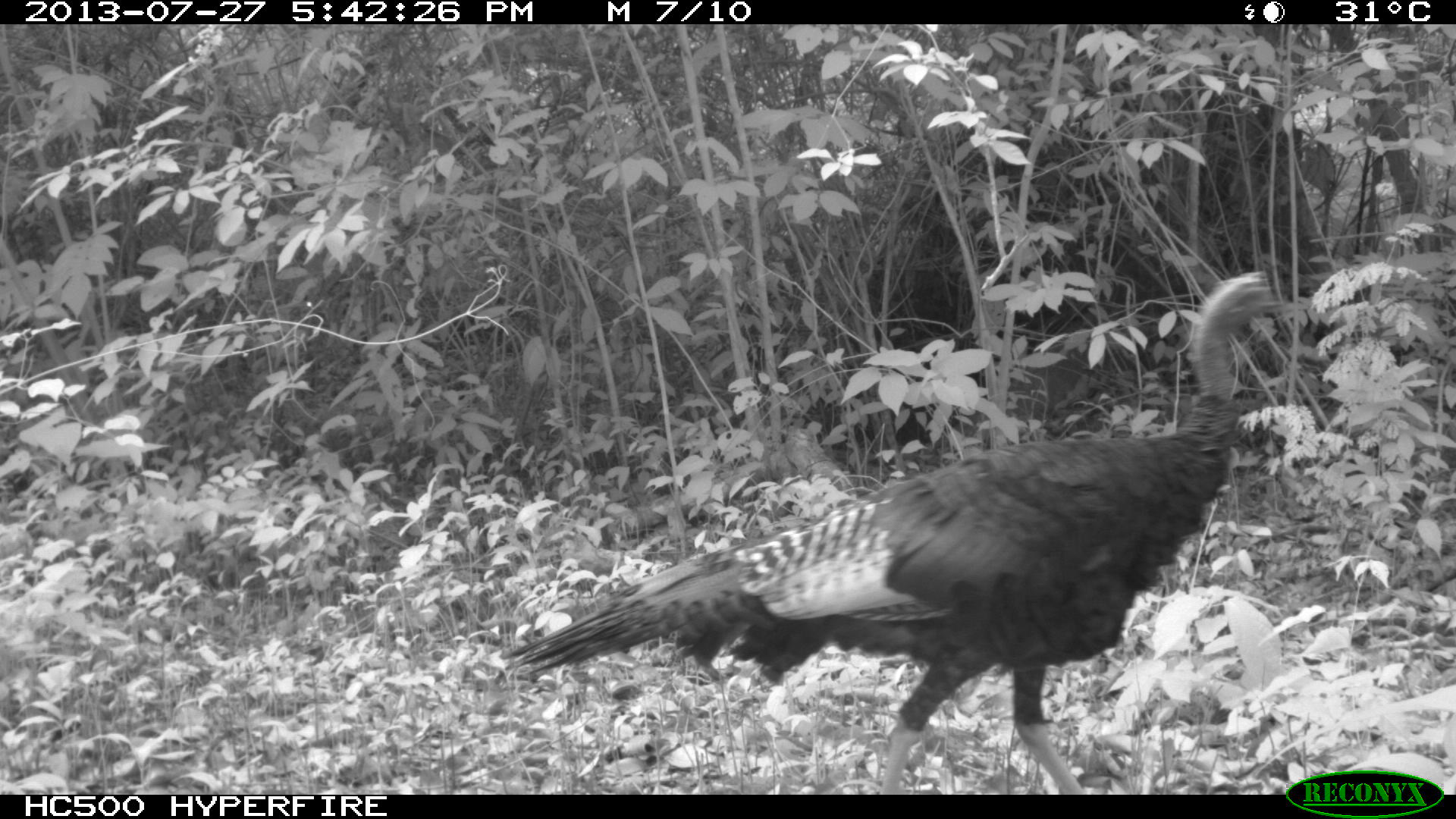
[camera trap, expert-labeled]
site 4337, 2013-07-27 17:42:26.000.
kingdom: Animalia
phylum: Chordata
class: Aves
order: Galliformes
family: Phasianidae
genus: Meleagris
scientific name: Meleagris ocellata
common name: ocellated turkey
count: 1